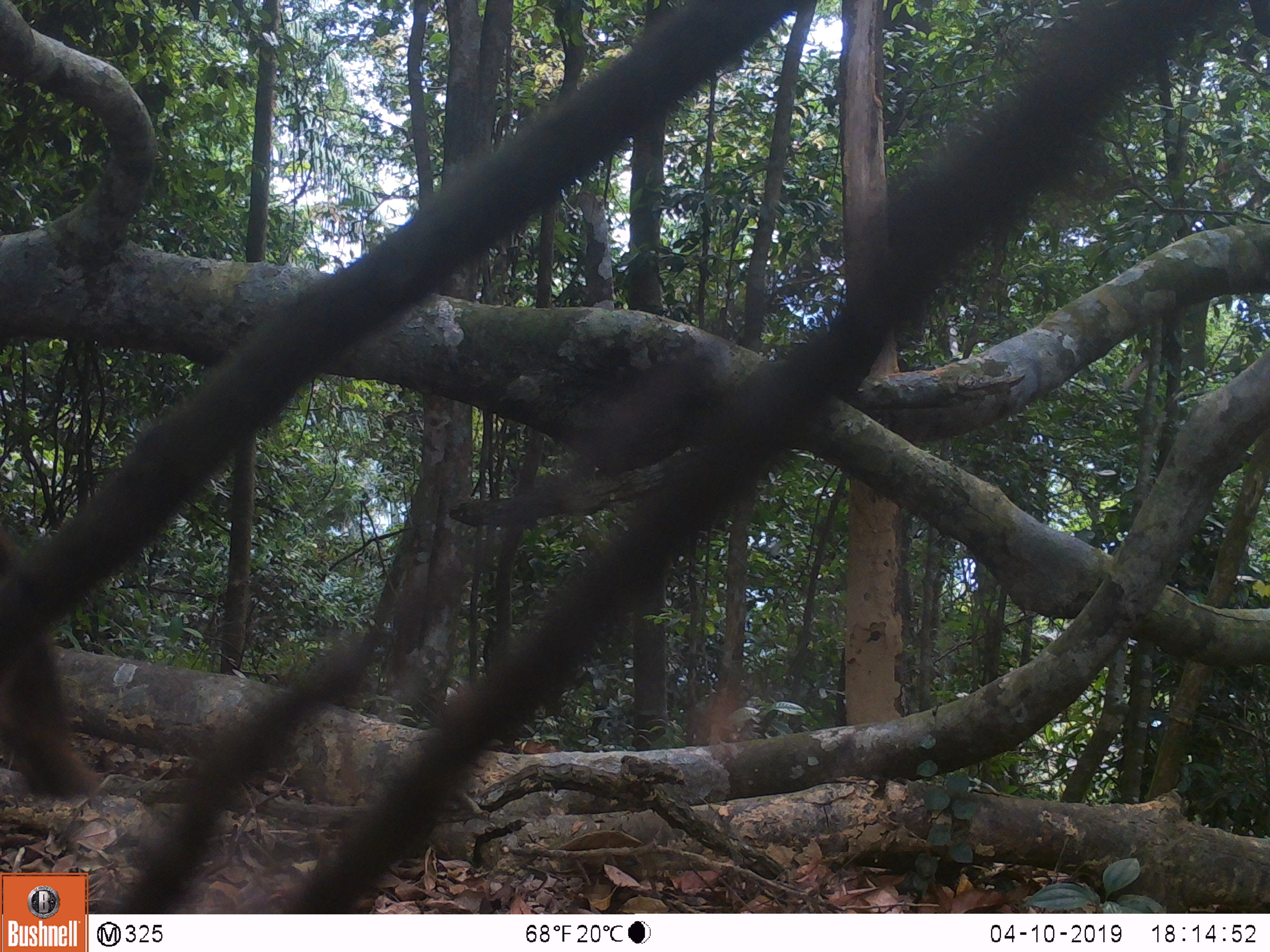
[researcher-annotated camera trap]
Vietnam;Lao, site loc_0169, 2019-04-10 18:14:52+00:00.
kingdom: Animalia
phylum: Chordata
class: Mammalia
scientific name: Mammalia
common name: mammal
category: unidentified mammal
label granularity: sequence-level